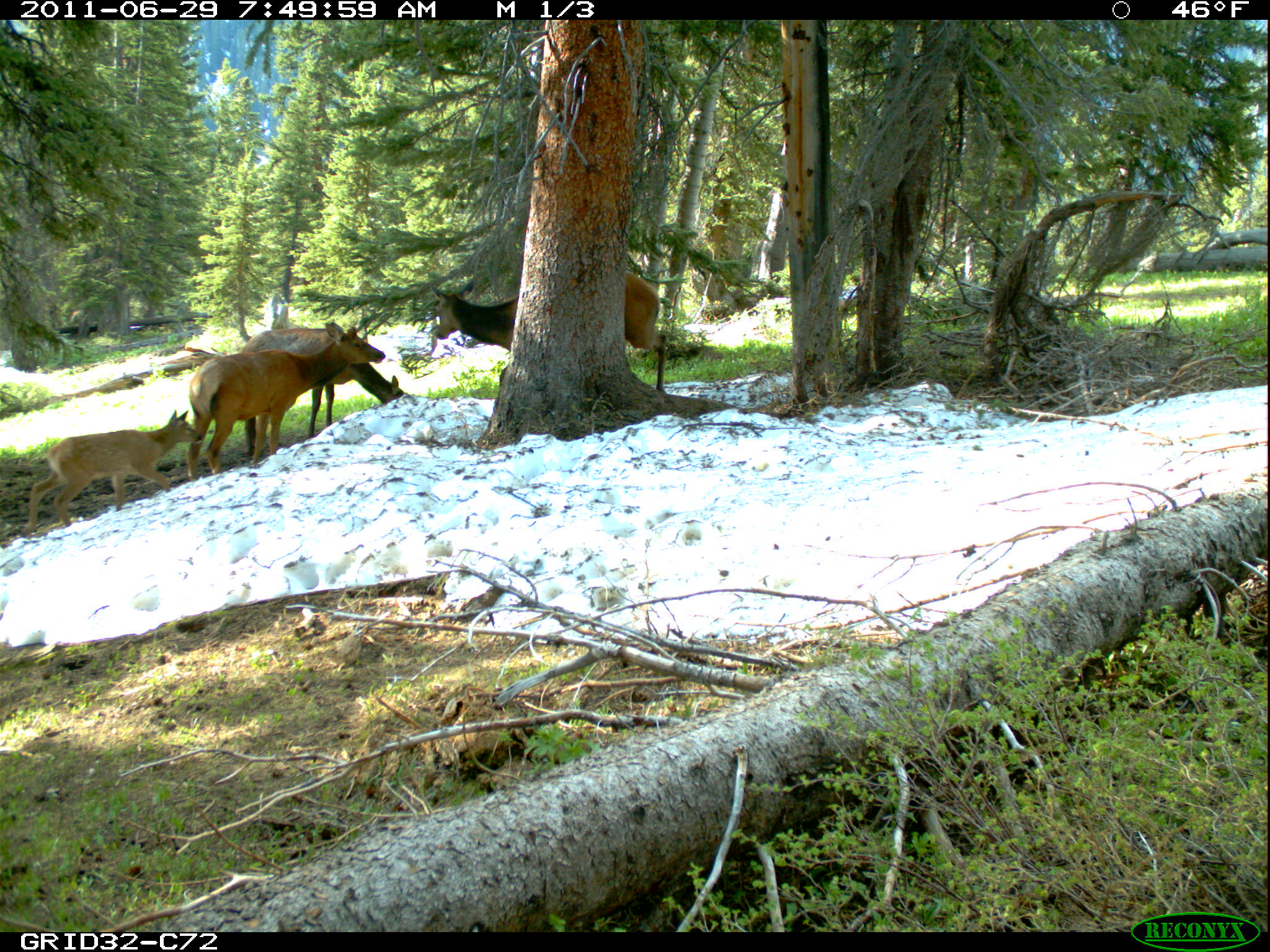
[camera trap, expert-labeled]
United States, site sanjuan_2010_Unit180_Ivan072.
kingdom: Animalia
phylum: Chordata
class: Mammalia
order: Artiodactyla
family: Cervidae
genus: Cervus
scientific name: Cervus elaphus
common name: red deer